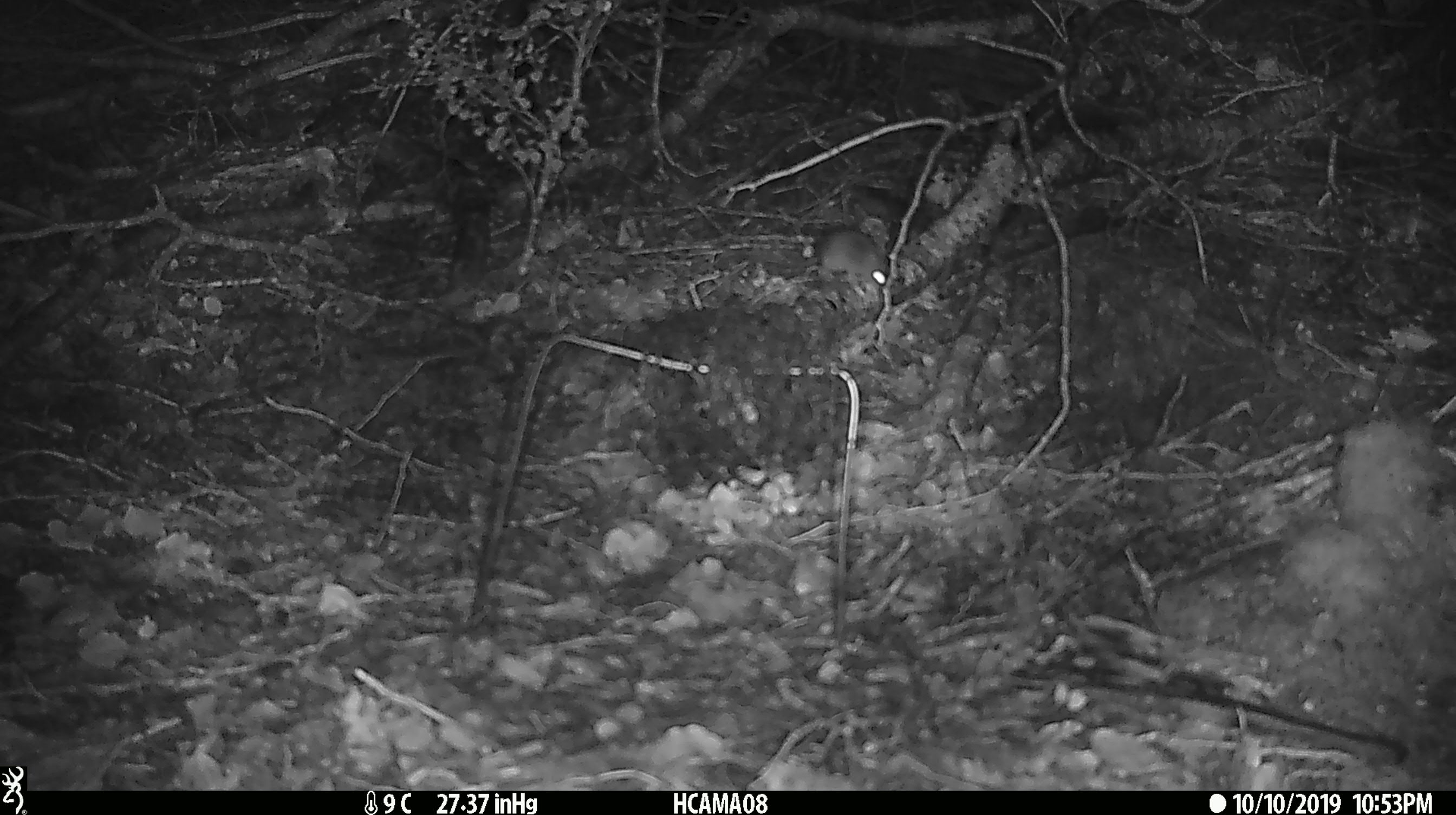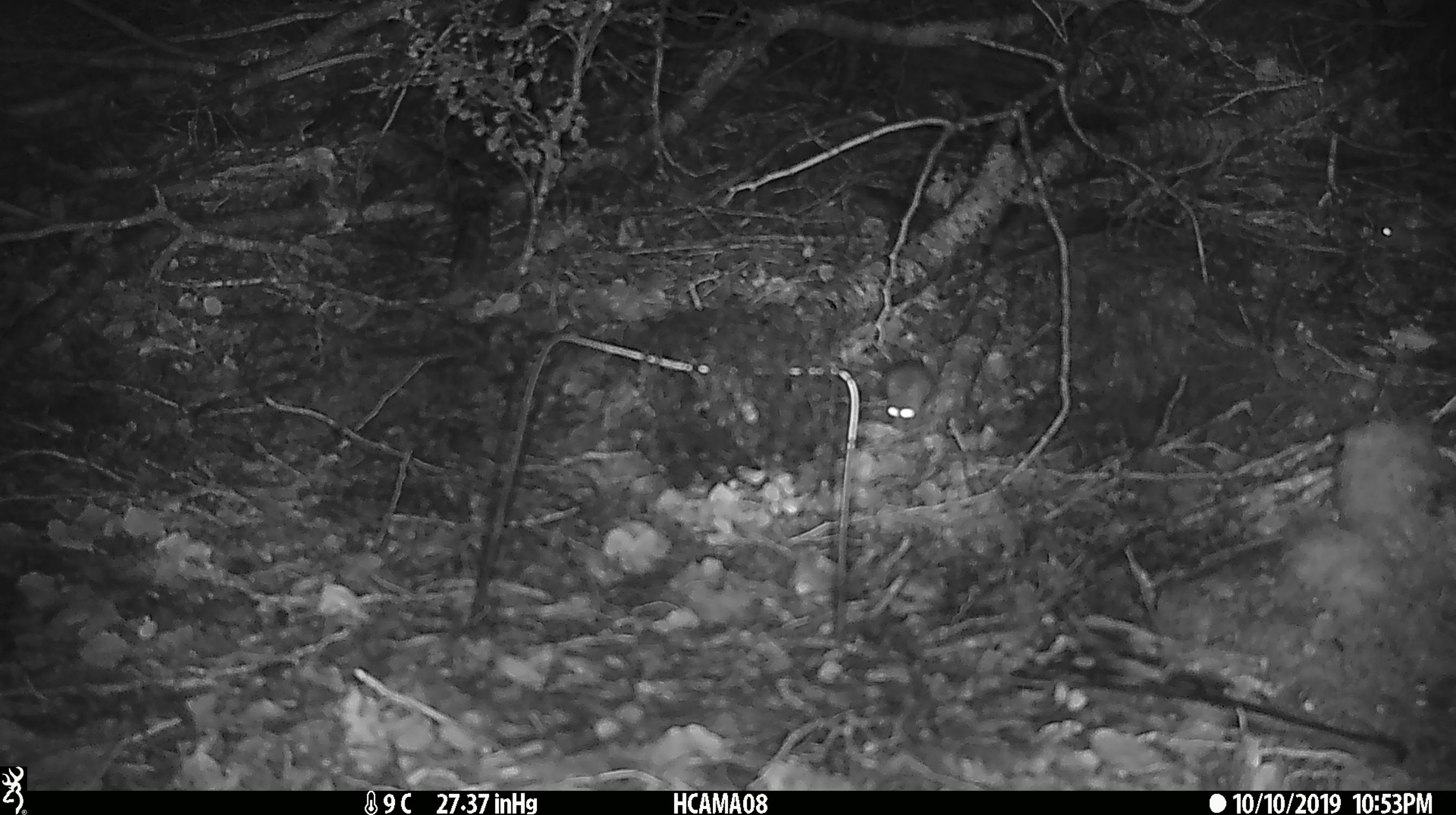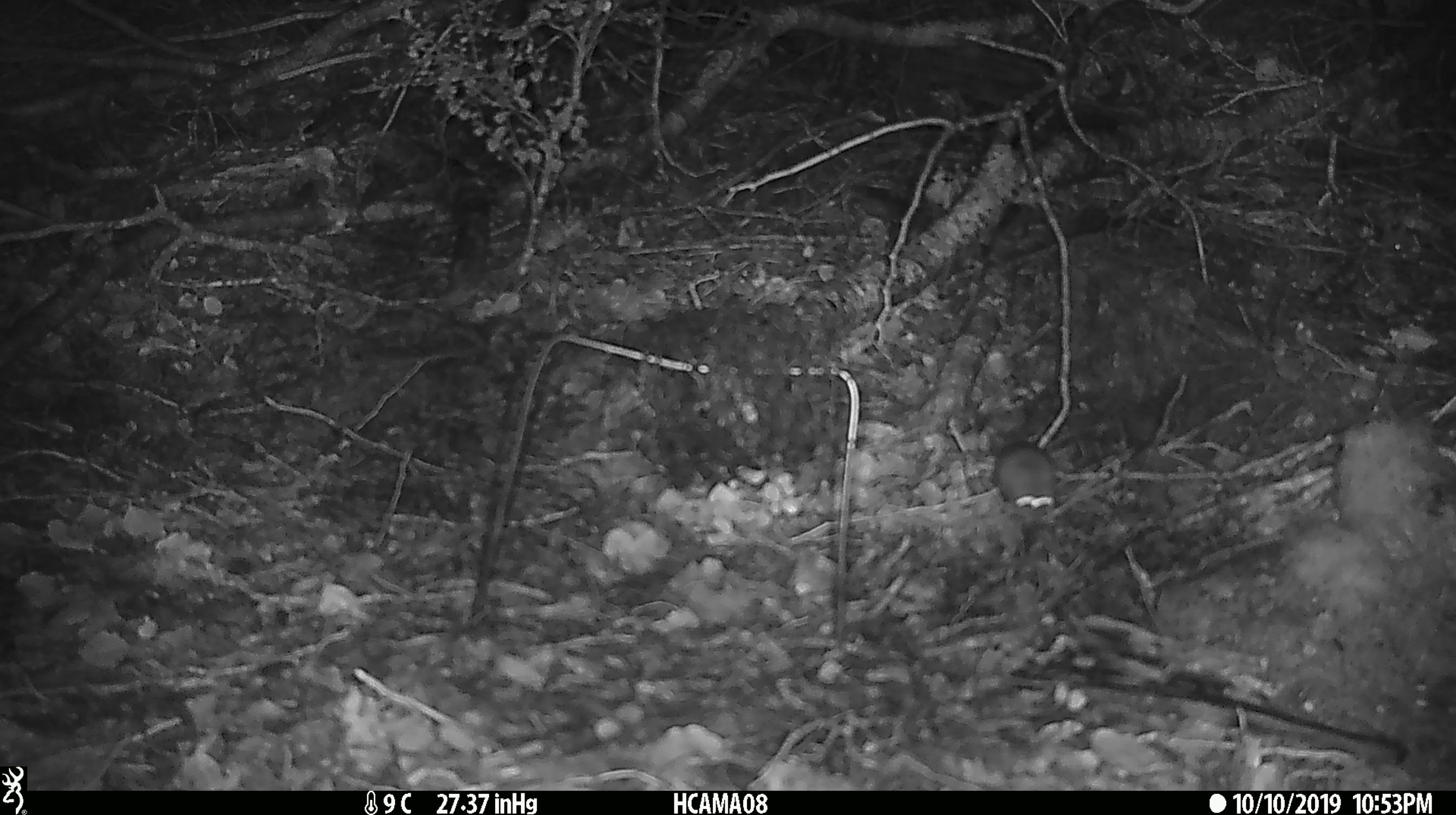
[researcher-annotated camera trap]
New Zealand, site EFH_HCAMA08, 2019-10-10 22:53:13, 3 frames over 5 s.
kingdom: Animalia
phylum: Chordata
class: Mammalia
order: Rodentia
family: Muridae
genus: Mus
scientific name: Mus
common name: mouse